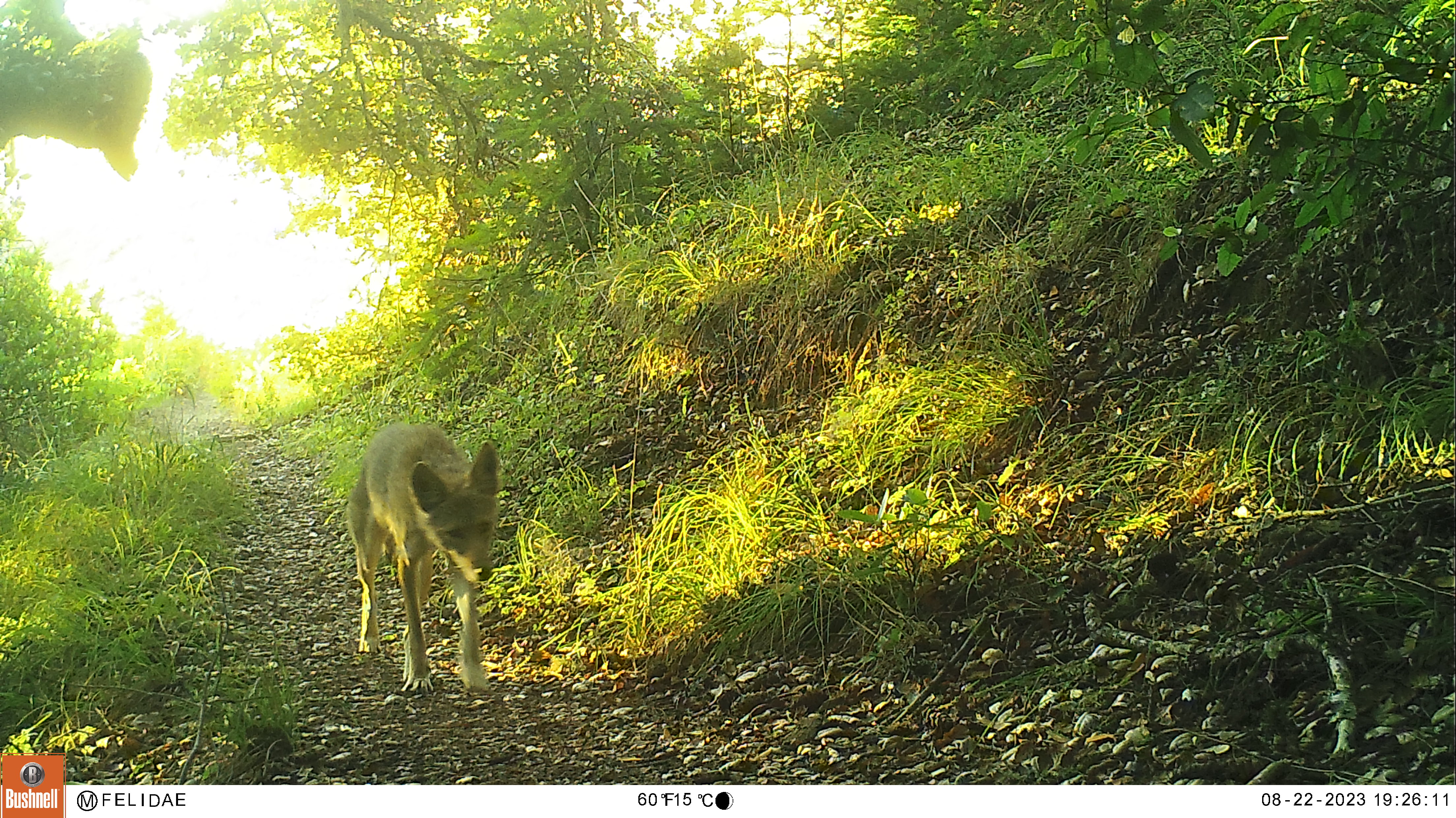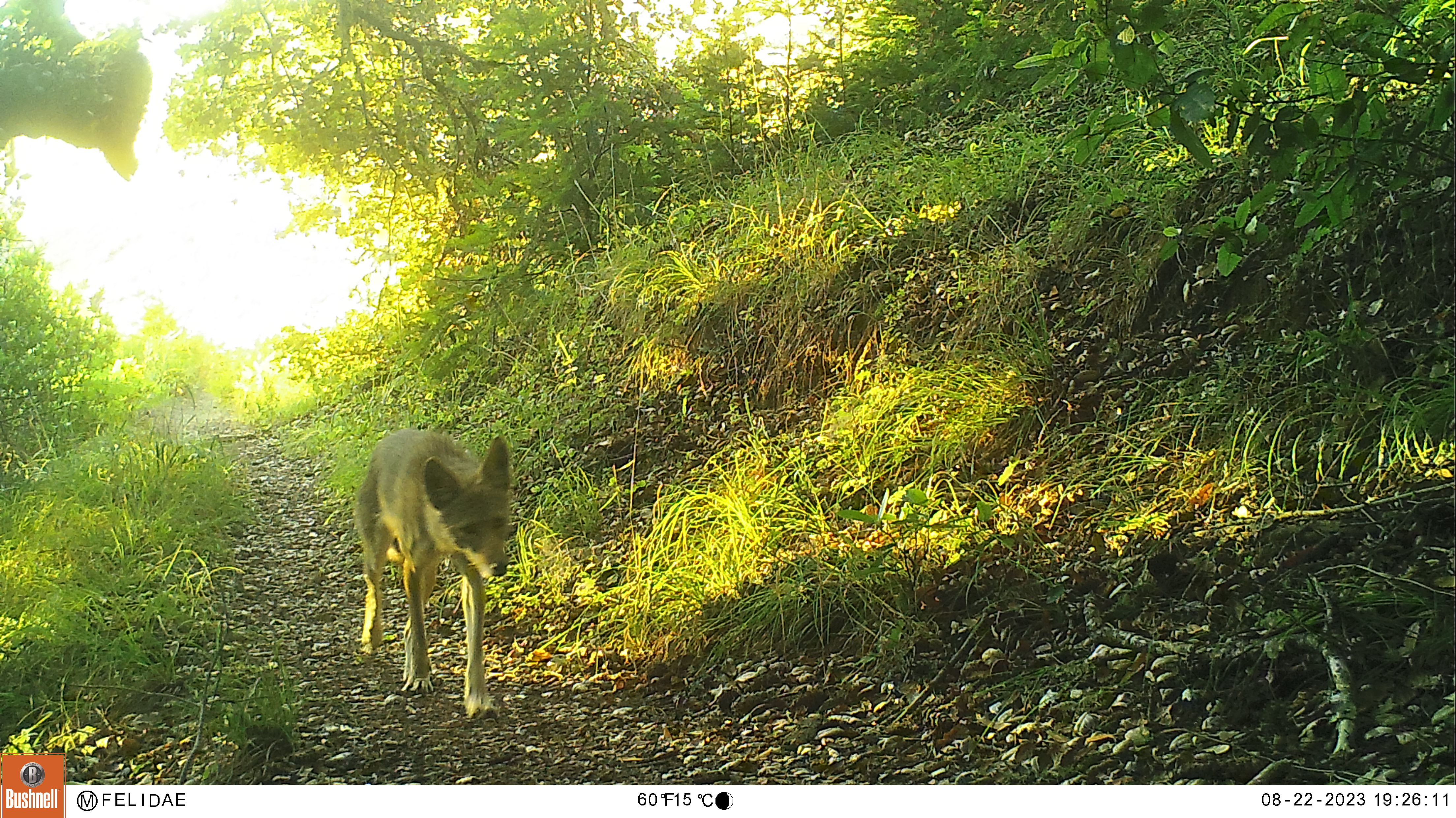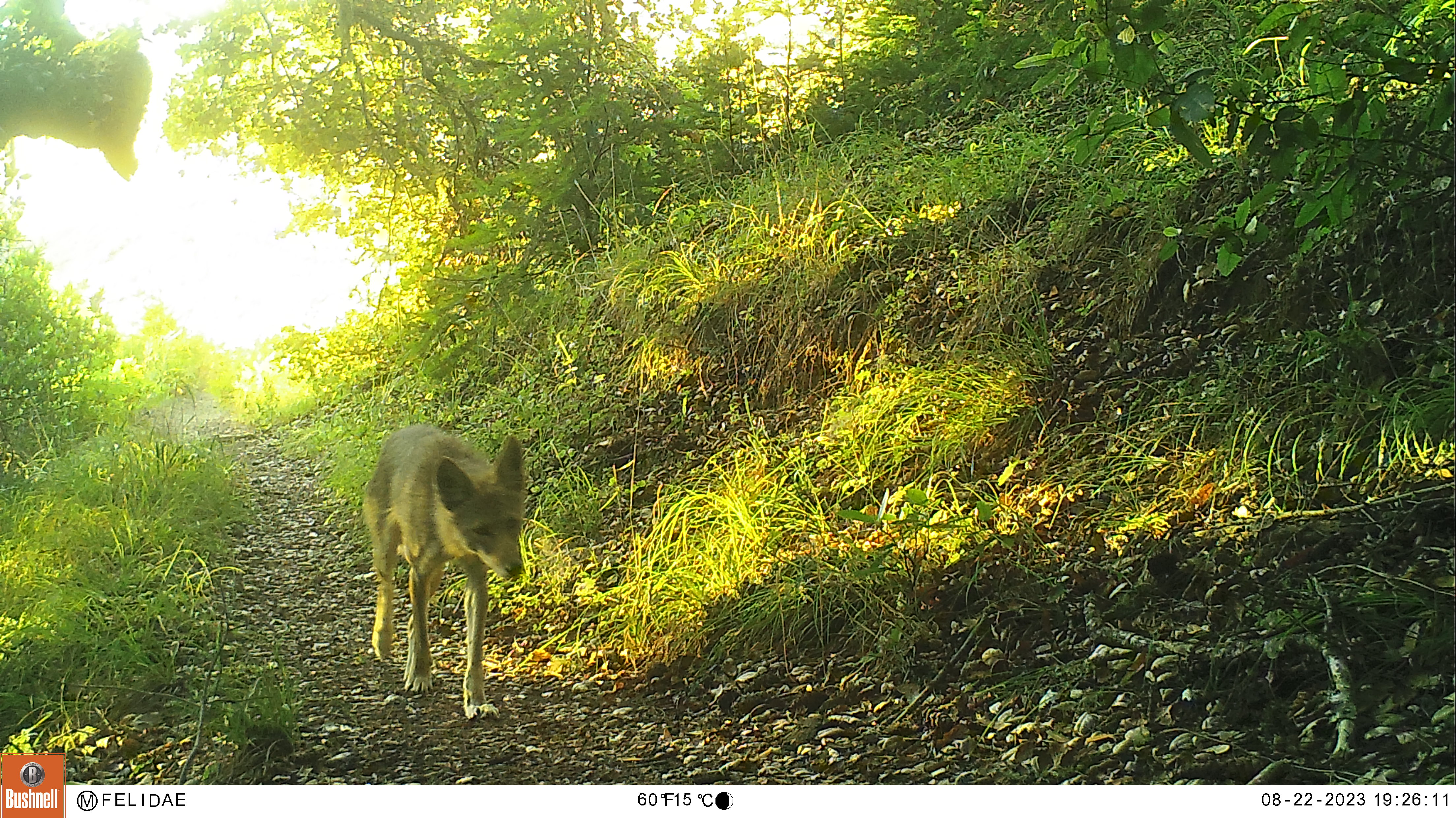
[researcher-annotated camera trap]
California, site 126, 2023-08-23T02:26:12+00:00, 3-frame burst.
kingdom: Animalia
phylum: Chordata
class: Mammalia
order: Carnivora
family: Canidae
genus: Canis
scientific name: Canis latrans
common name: coyote